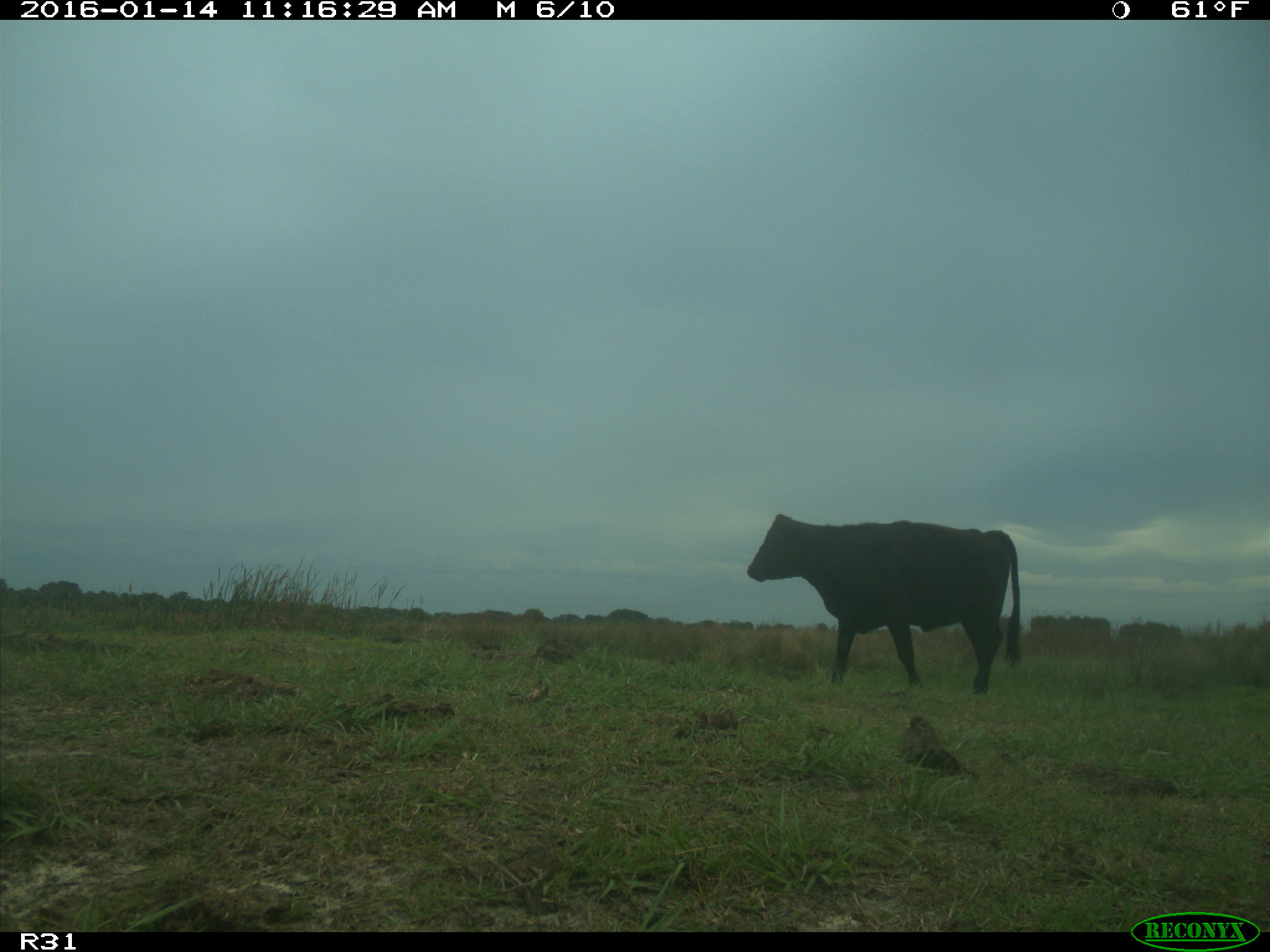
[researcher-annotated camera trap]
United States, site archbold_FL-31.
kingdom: Animalia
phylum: Chordata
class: Mammalia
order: Artiodactyla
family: Bovidae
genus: Bos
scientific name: Bos taurus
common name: domestic cow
Bos taurus (domestic cow).